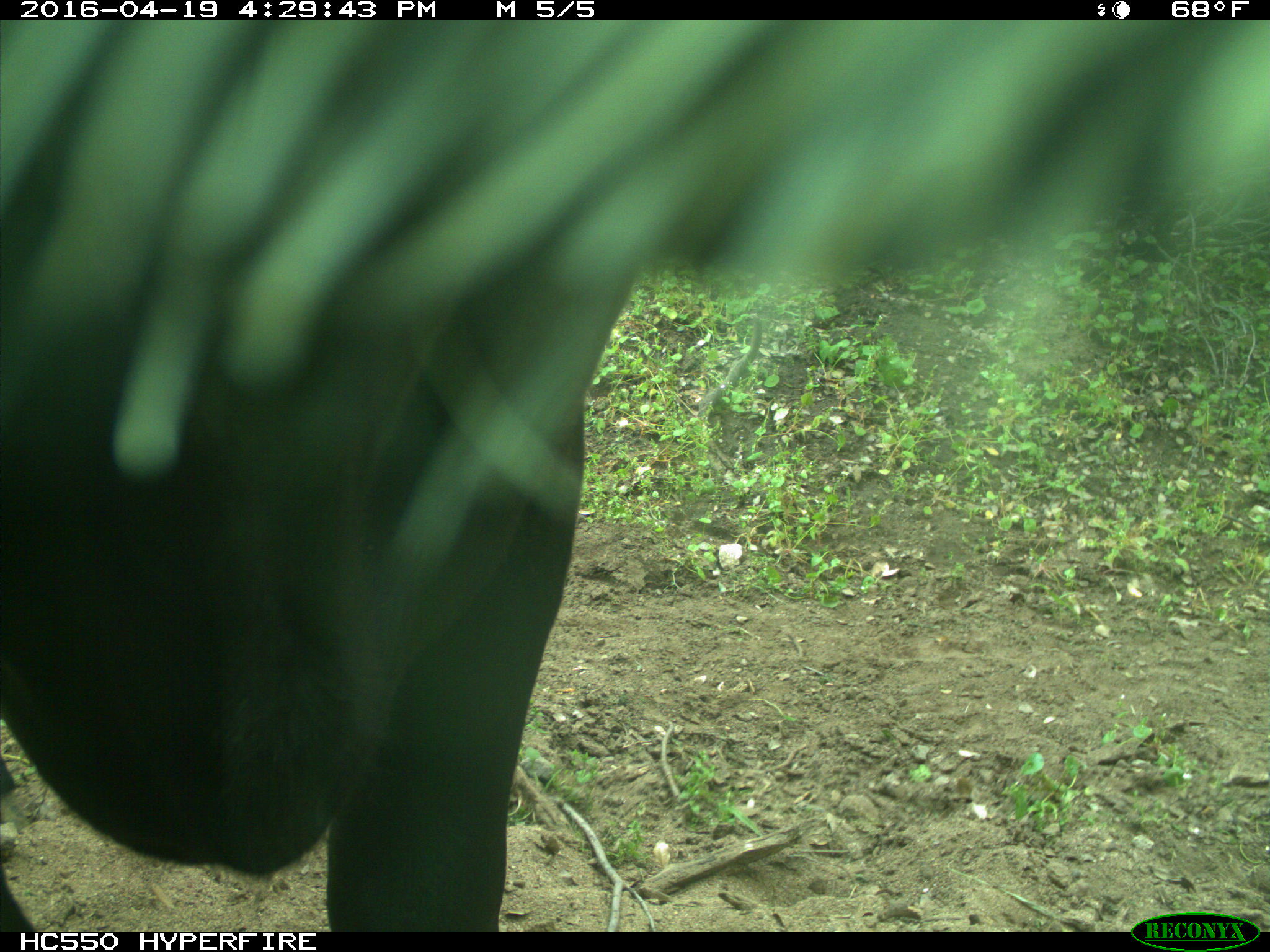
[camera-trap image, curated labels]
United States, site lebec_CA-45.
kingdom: Animalia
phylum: Chordata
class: Mammalia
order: Artiodactyla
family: Bovidae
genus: Bos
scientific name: Bos taurus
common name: domestic cow